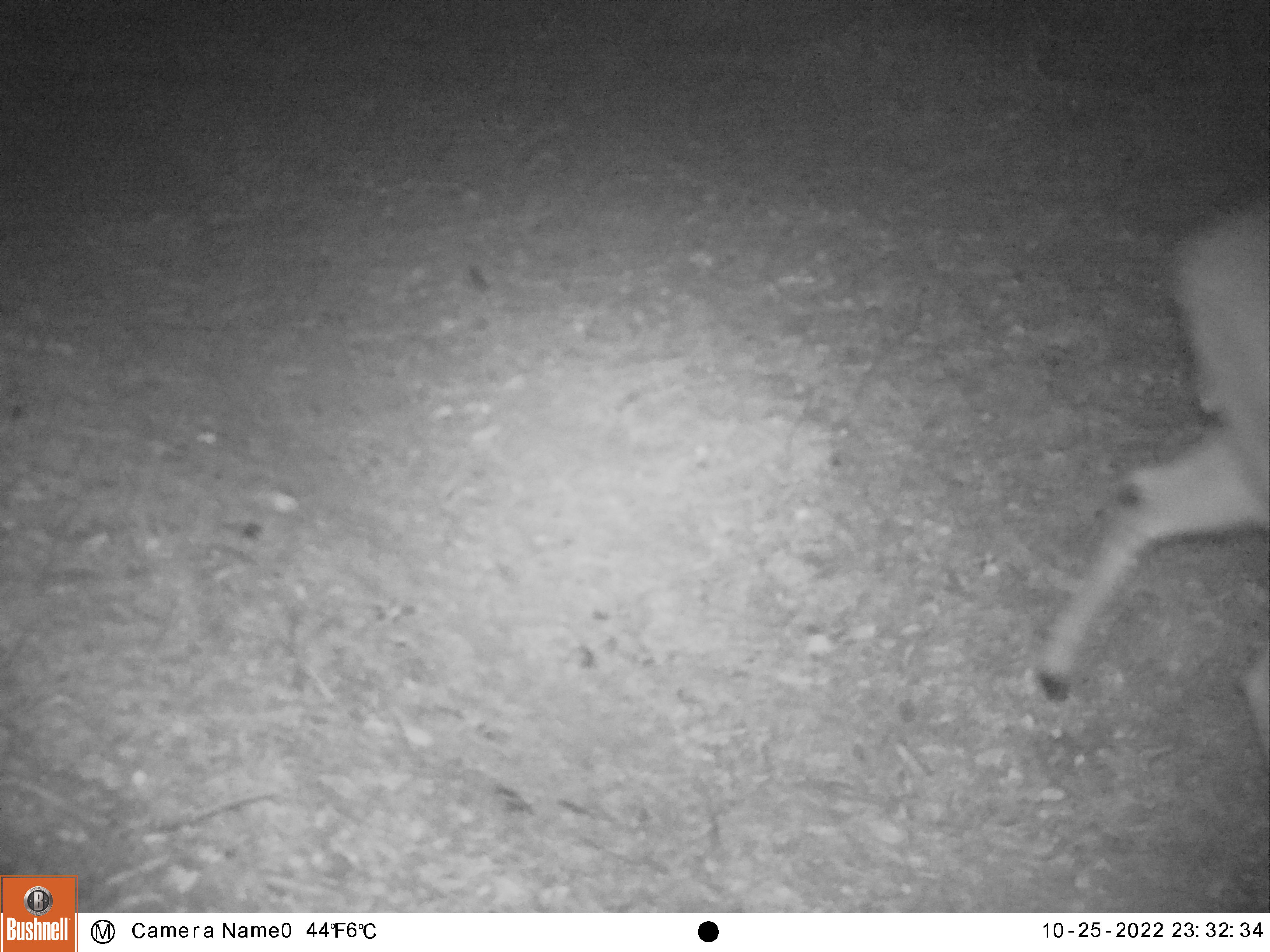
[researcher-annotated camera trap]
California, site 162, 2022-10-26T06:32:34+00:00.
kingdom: Animalia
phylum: Chordata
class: Mammalia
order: Artiodactyla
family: Cervidae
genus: Odocoileus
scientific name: Odocoileus hemionus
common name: mule deer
Mule deer (Odocoileus hemionus).